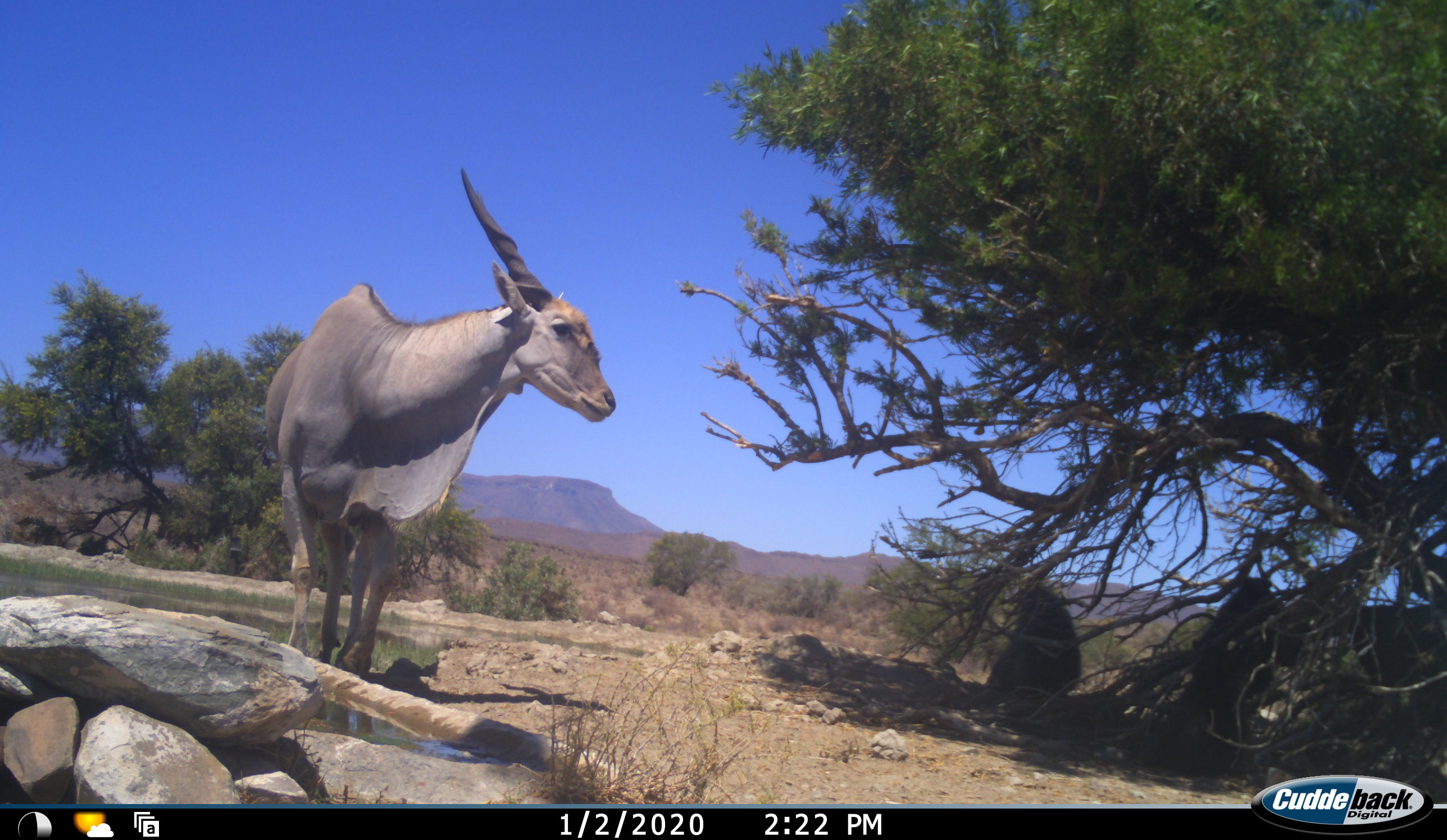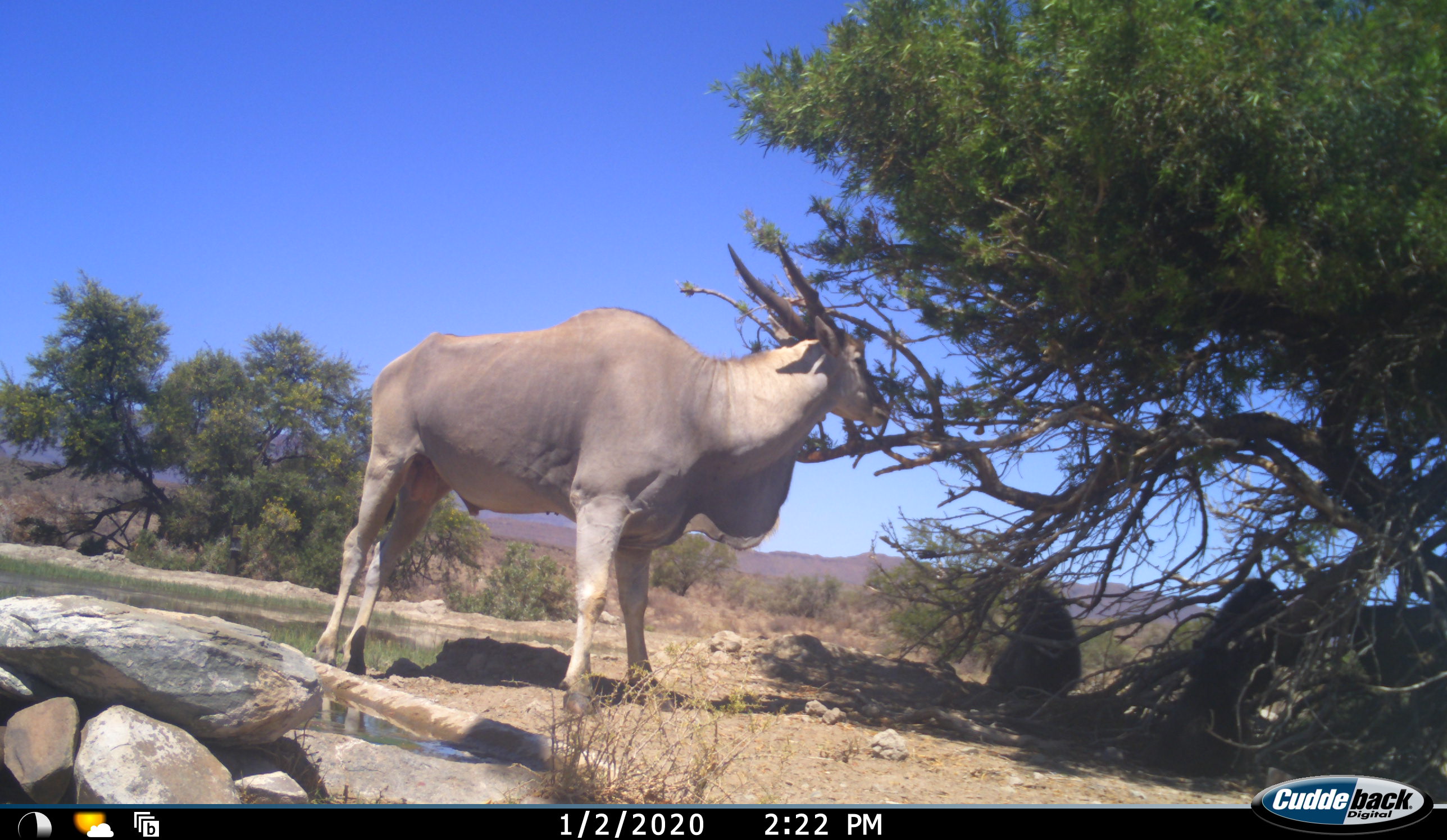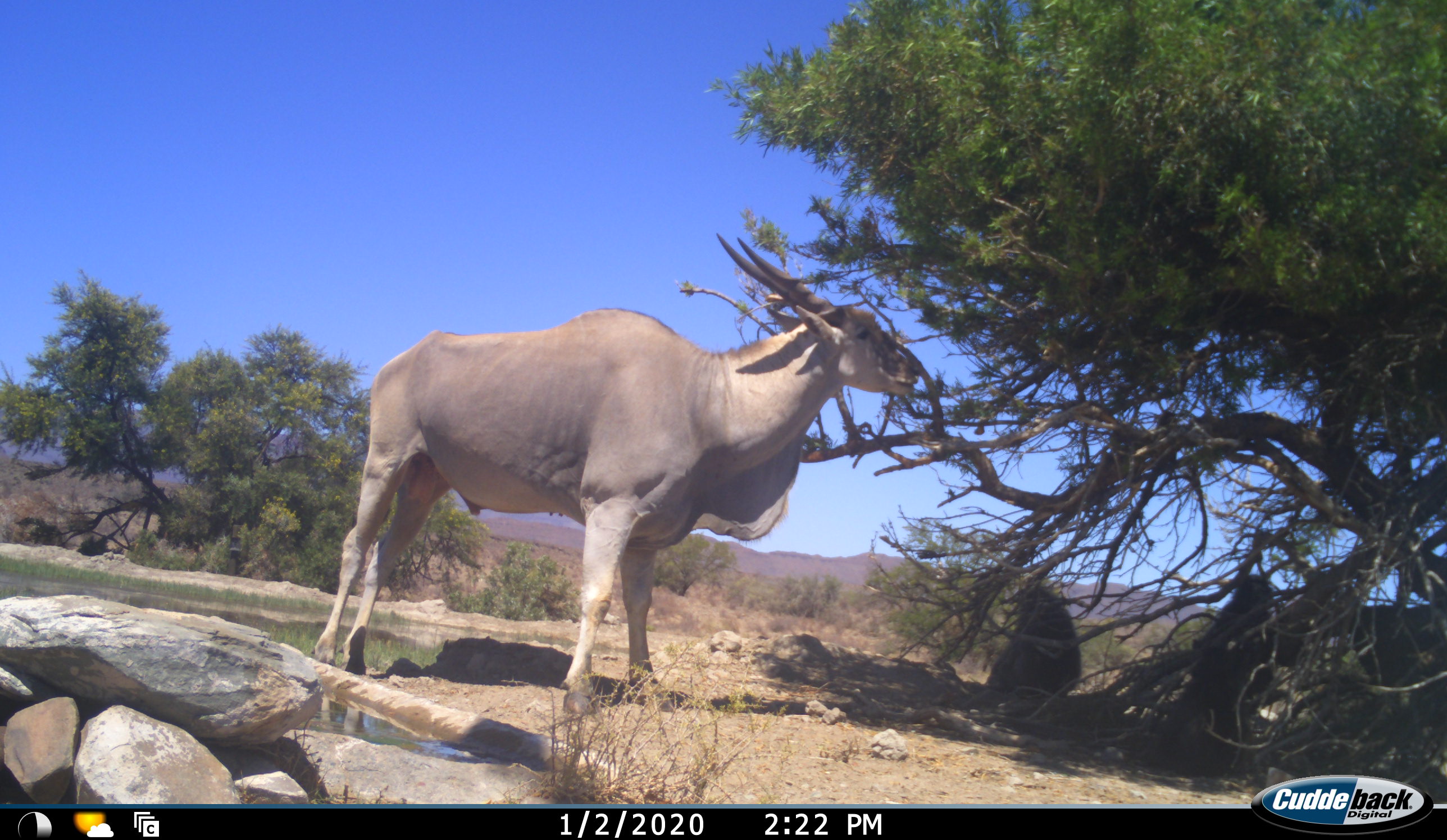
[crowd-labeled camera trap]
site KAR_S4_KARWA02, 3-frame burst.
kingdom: Animalia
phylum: Chordata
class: Mammalia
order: Primates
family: Cercopithecidae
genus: Papio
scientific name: Papio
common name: baboon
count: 2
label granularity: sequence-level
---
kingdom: Animalia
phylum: Chordata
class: Mammalia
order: Artiodactyla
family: Bovidae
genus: Tragelaphus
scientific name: Tragelaphus oryx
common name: eland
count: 1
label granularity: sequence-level